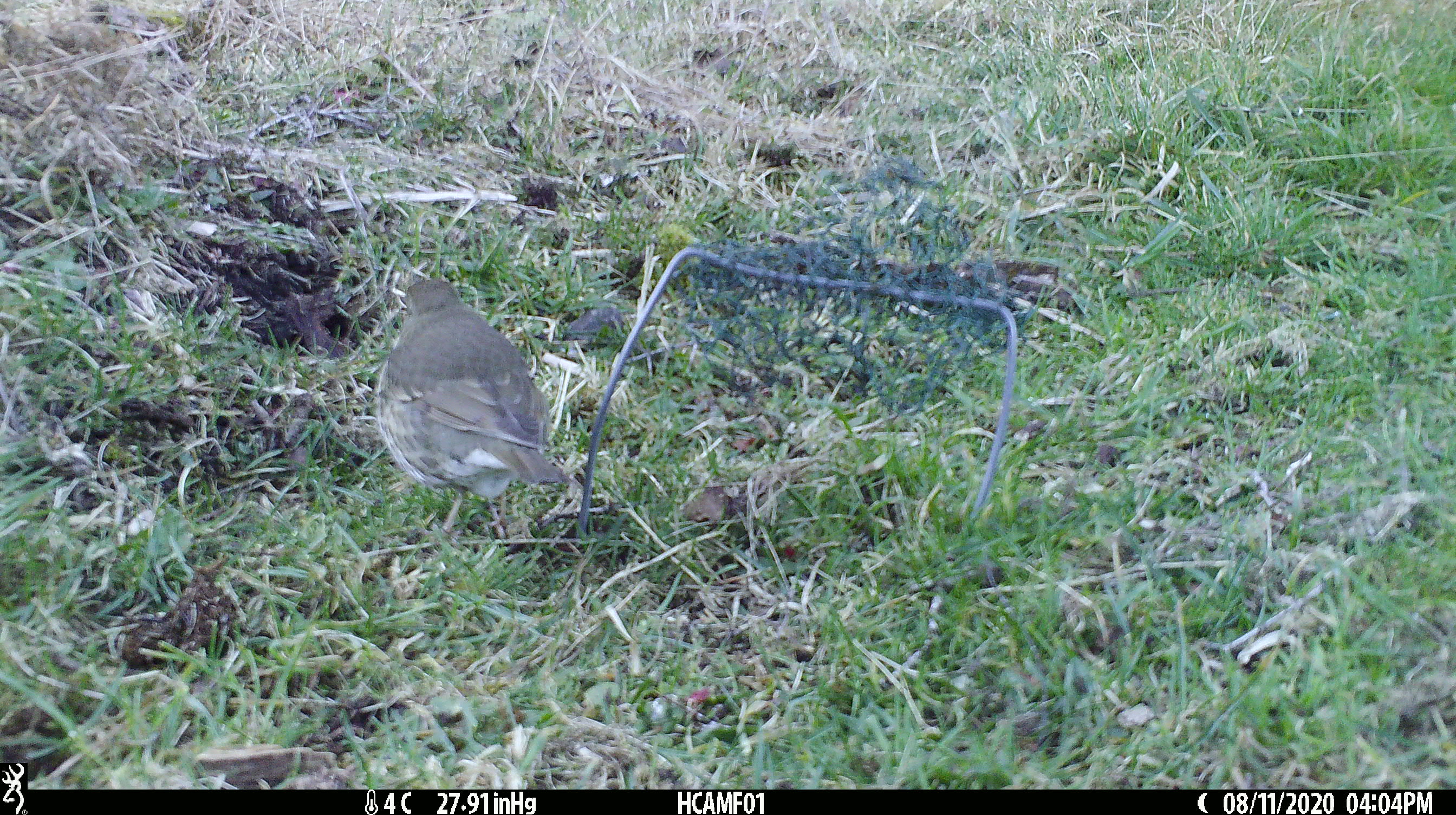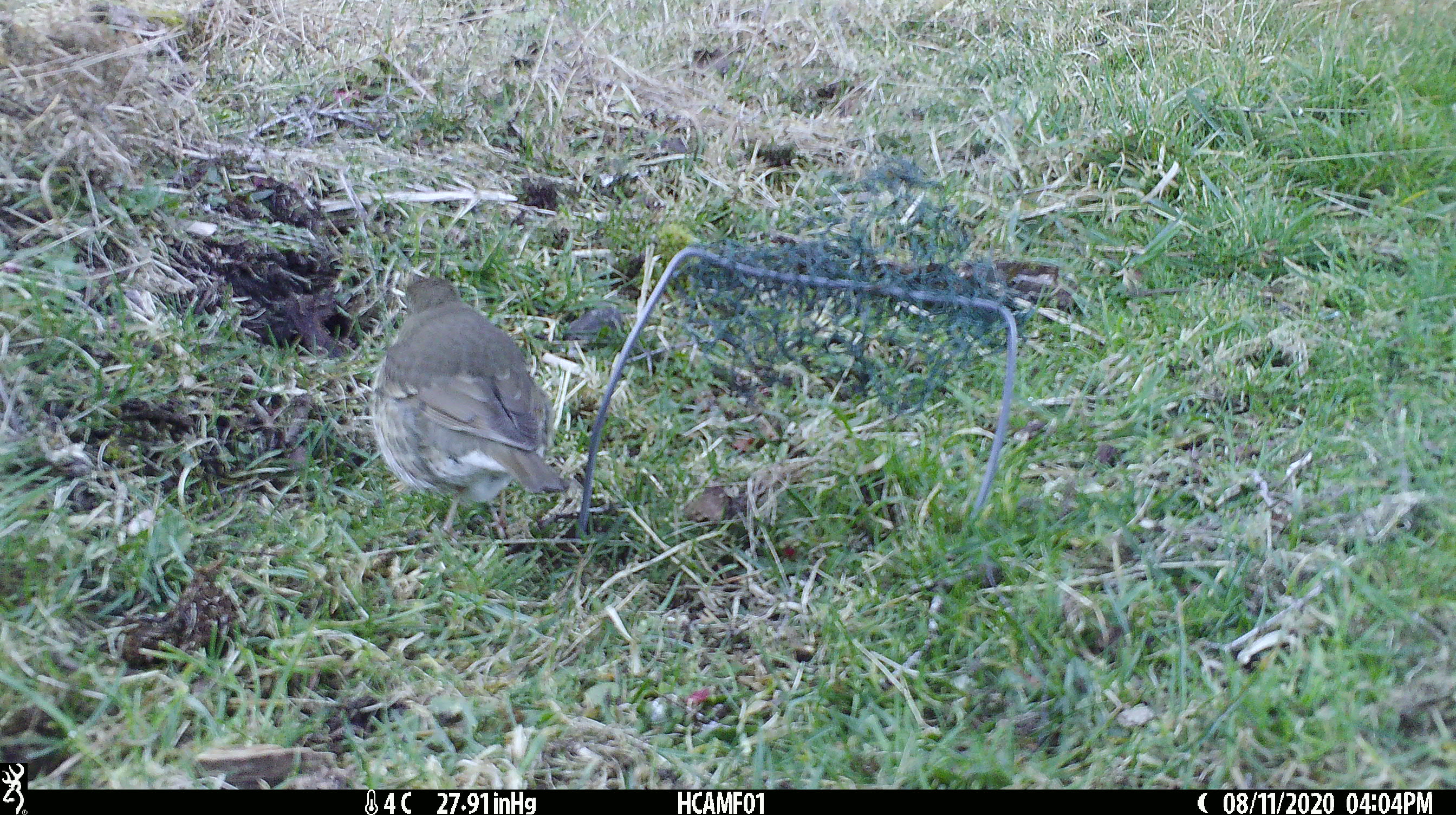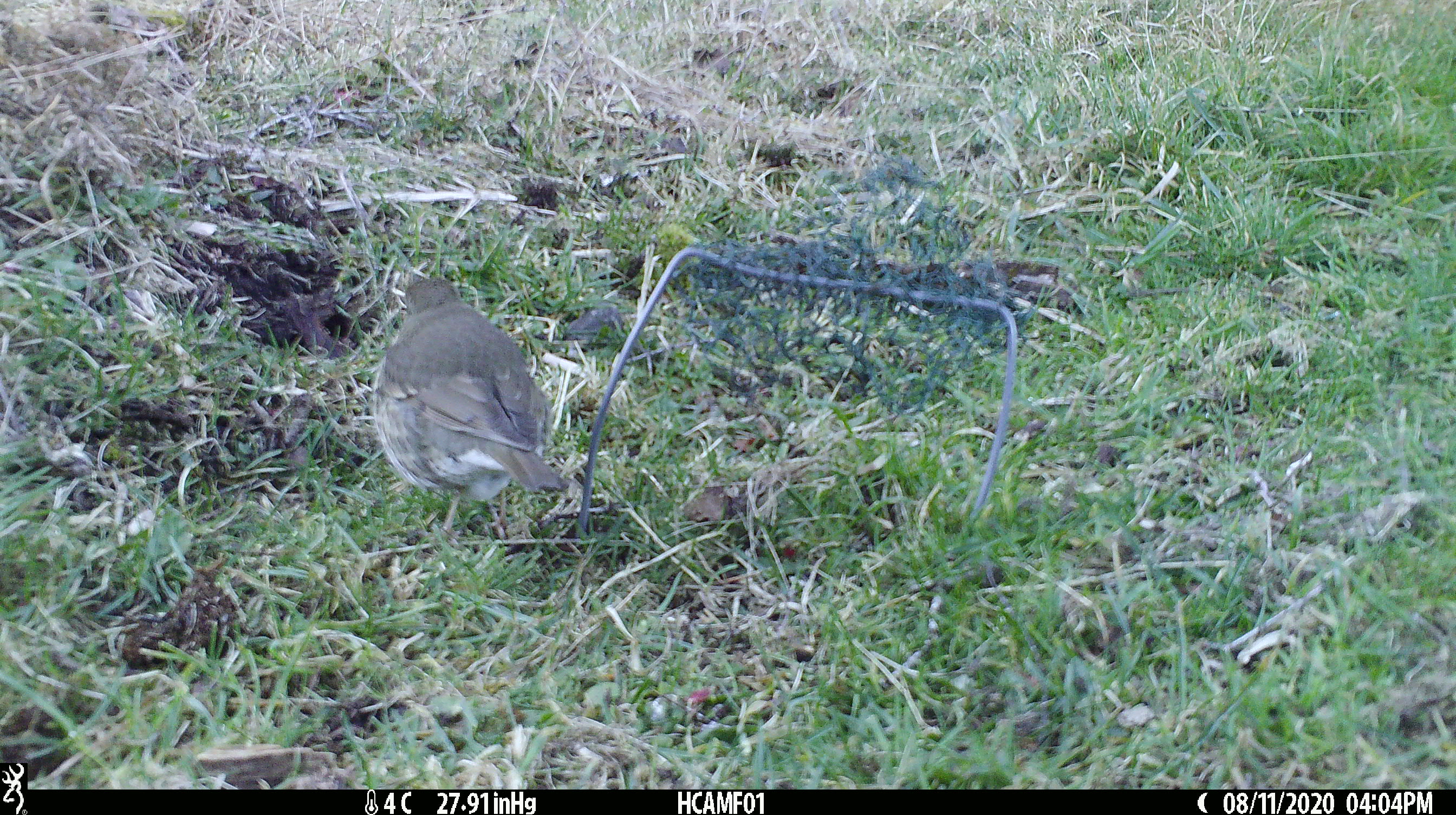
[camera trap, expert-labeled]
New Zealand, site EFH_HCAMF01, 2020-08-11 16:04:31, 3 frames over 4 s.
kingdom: Animalia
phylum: Chordata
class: Aves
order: Passeriformes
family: Turdidae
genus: Turdus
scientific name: Turdus philomelos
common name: song thrush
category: thrush